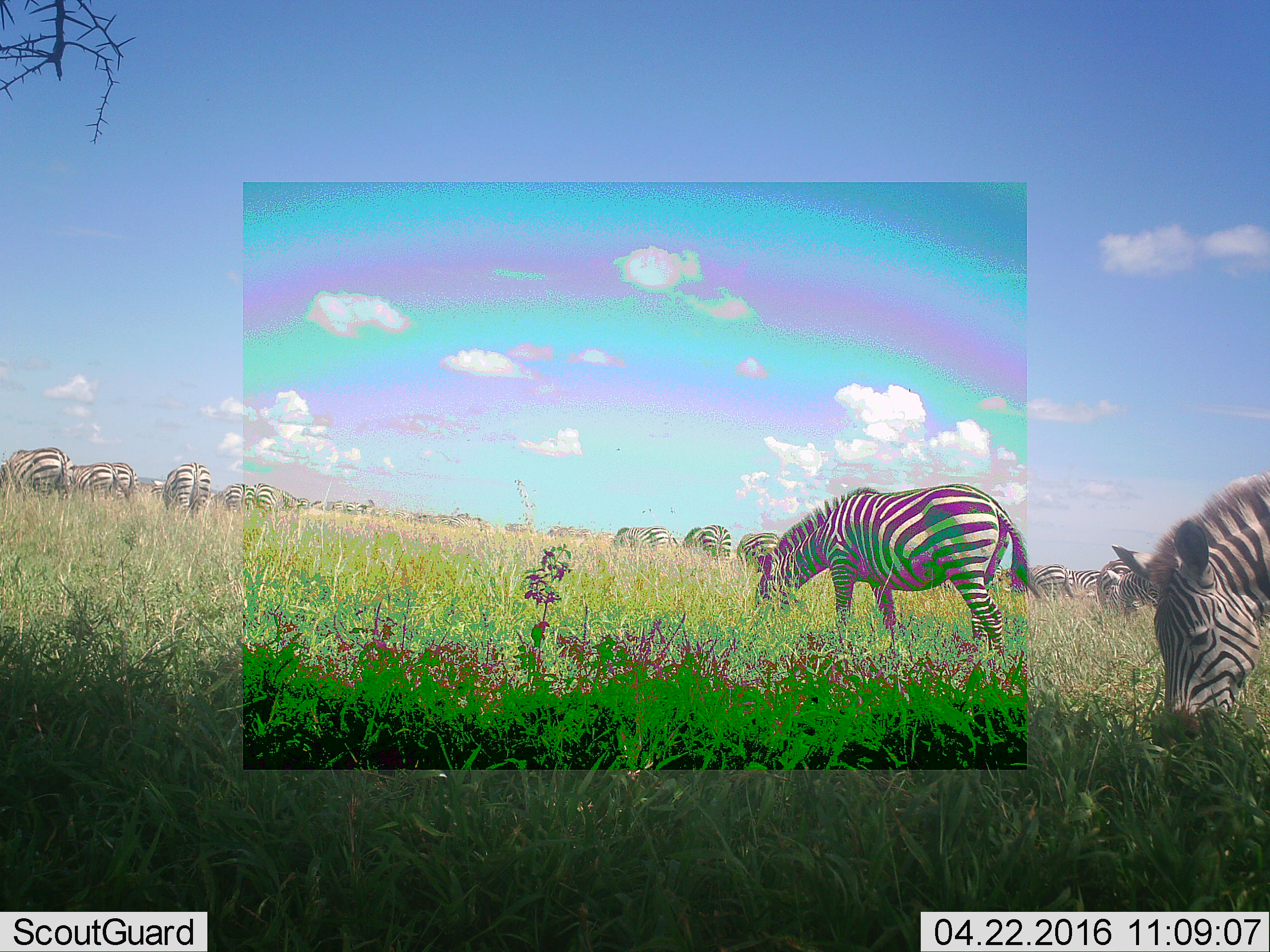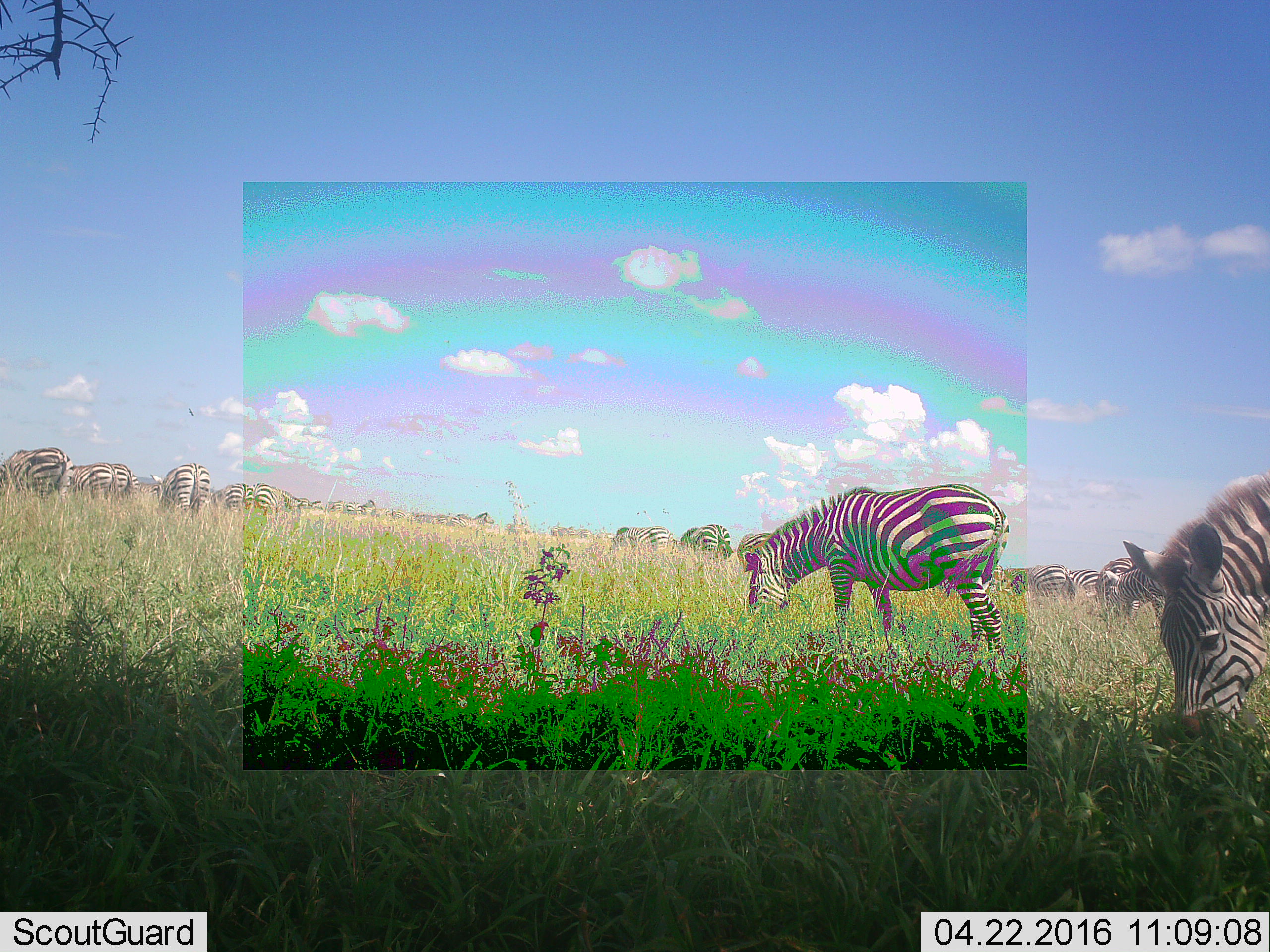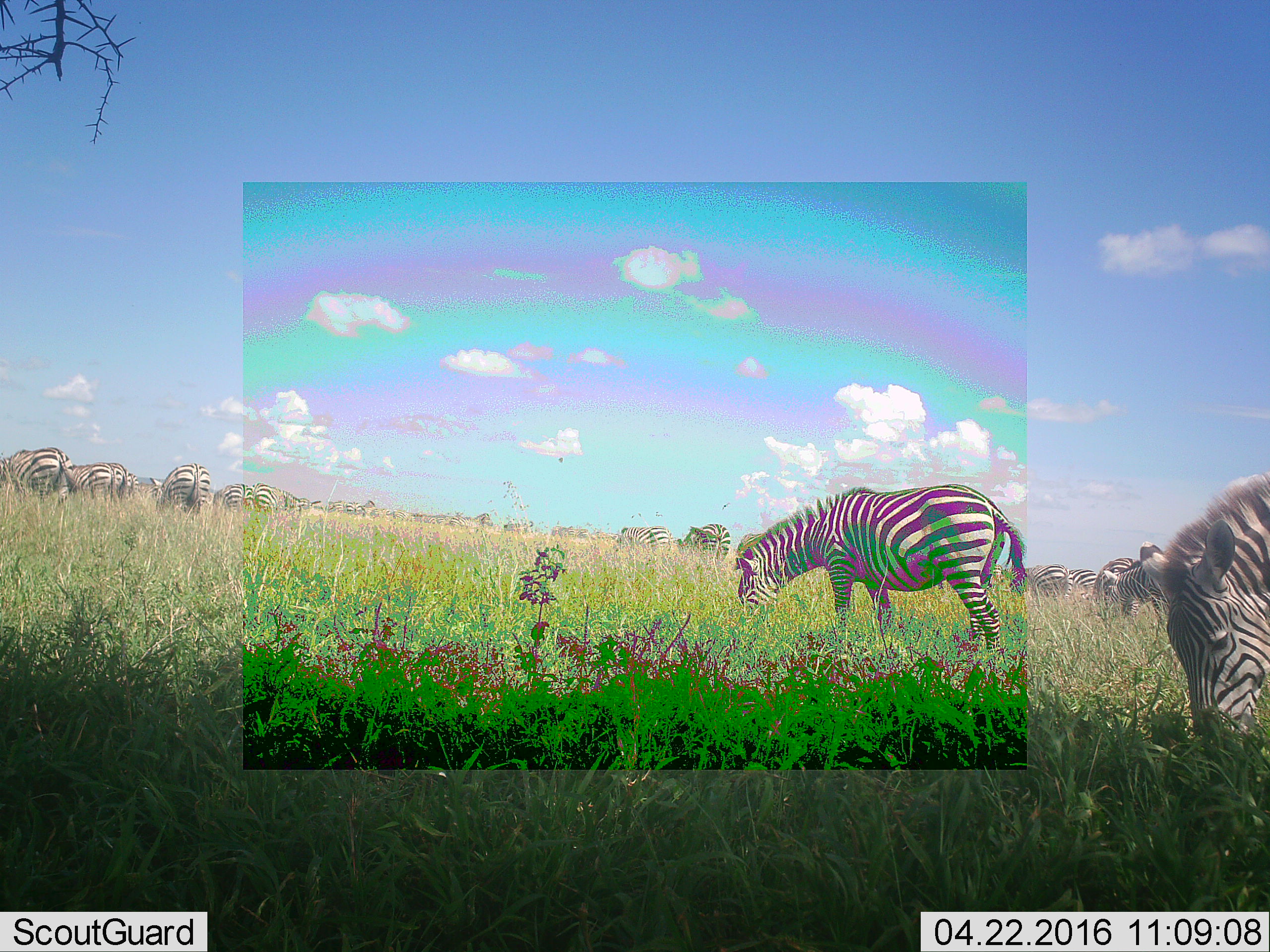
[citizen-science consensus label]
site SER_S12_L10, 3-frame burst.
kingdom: Animalia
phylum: Chordata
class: Mammalia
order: Perissodactyla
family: Equidae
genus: Equus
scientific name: Equus quagga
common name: plains zebra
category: zebraplains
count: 11-50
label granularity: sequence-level